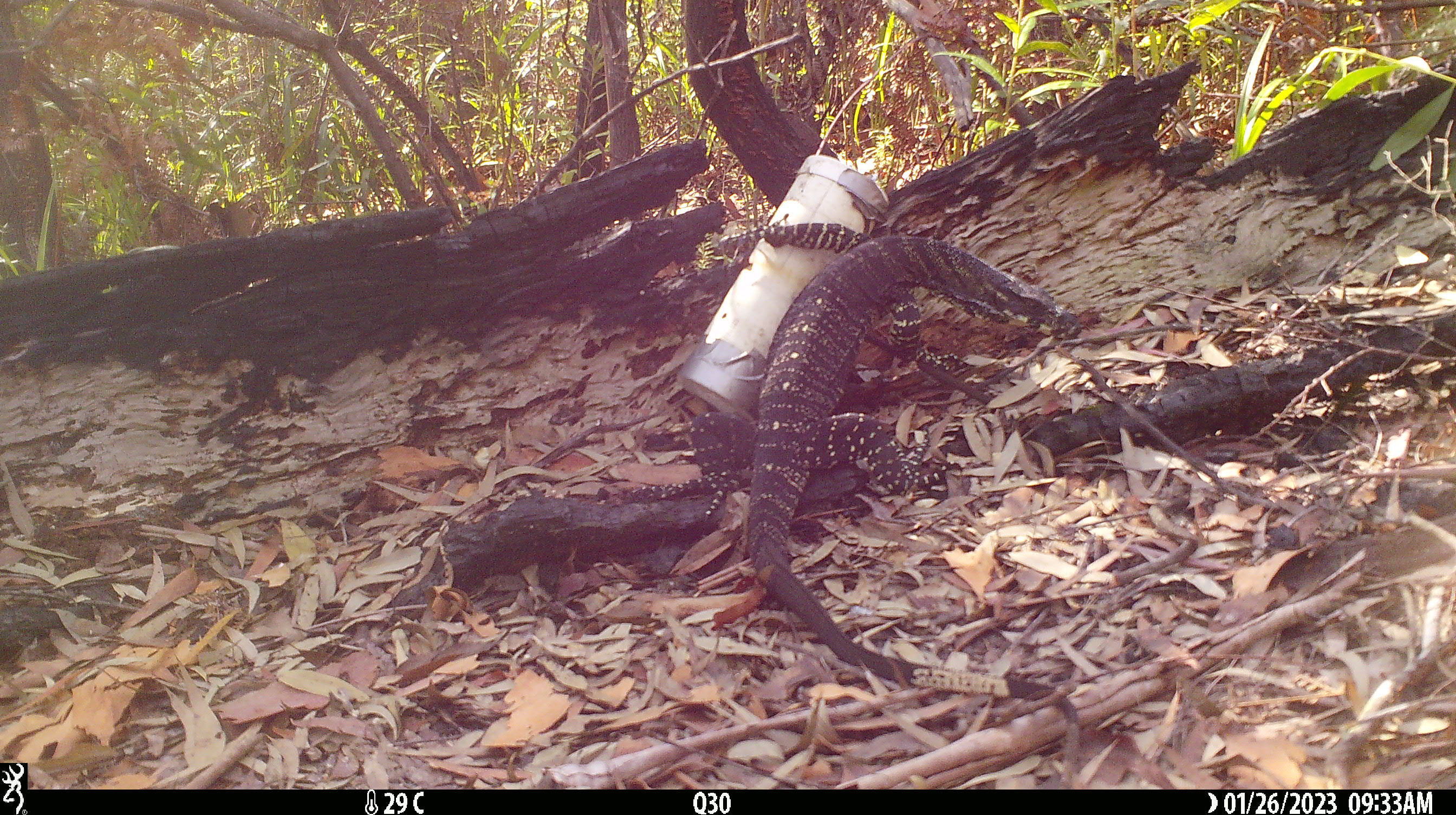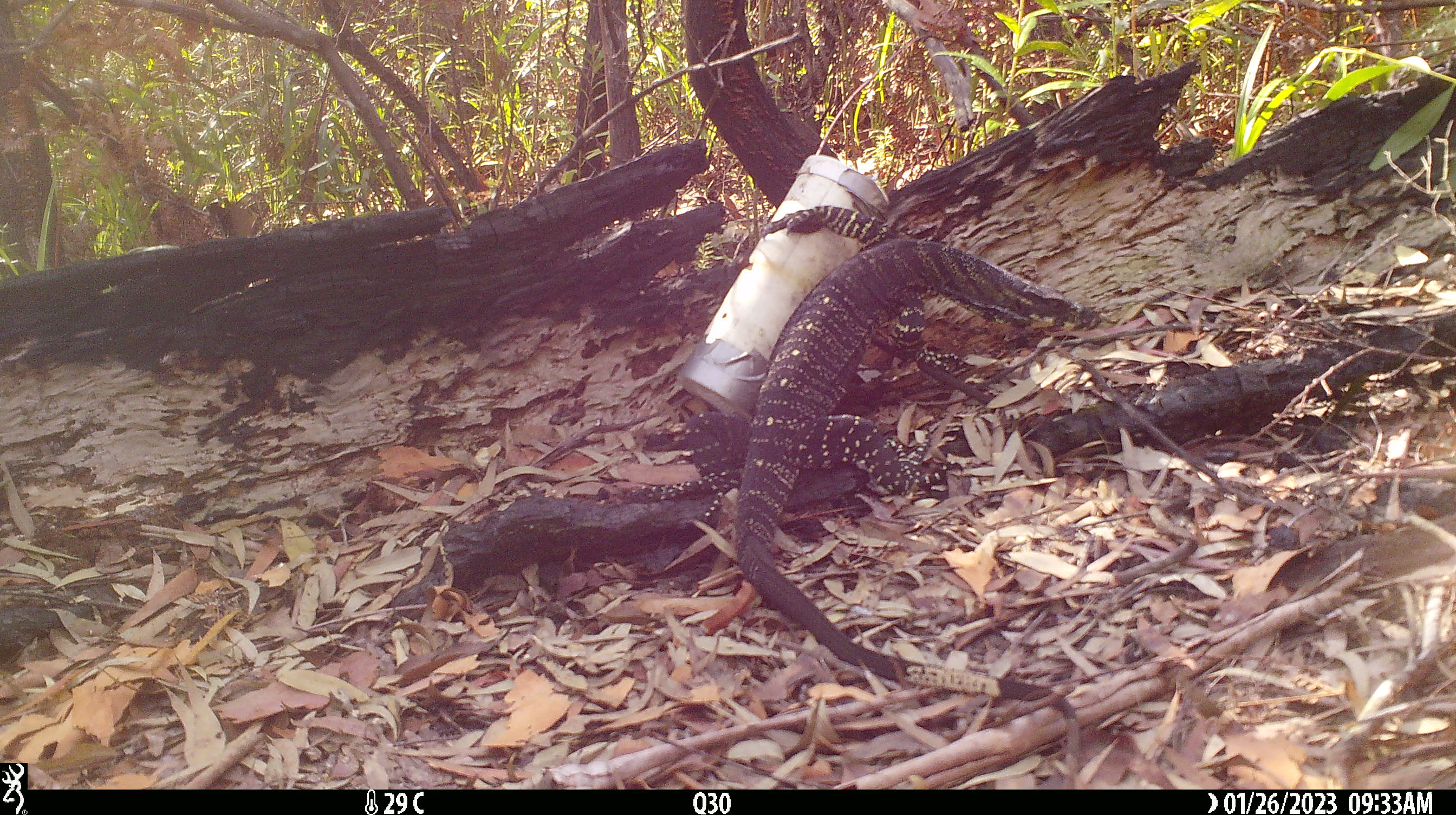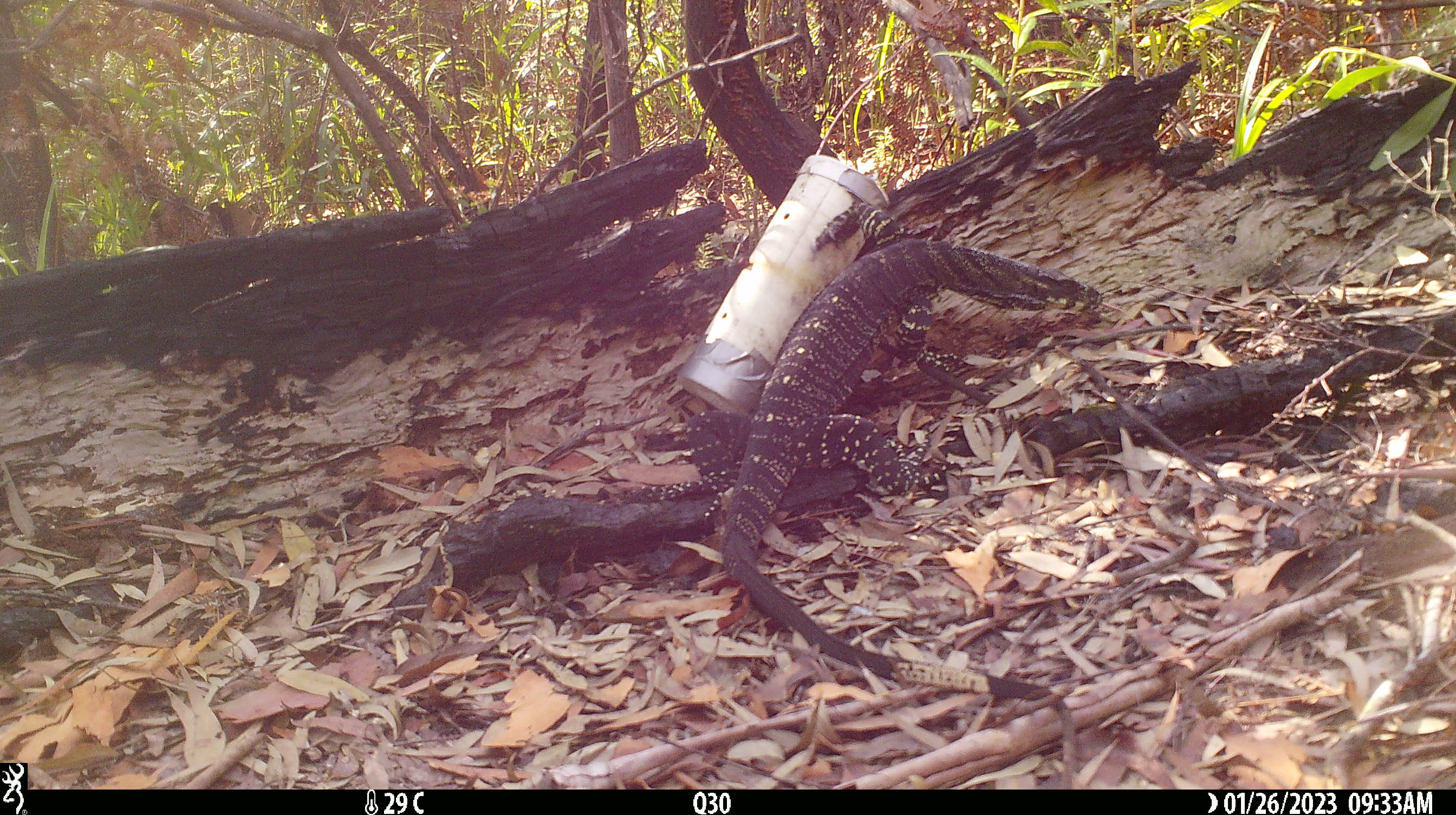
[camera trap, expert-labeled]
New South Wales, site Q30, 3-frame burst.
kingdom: Animalia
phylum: Chordata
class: Reptilia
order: Squamata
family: Varanidae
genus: Varanus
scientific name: Varanus varius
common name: lace monitor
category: goanna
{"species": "goanna (lace monitor) (Varanus varius)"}